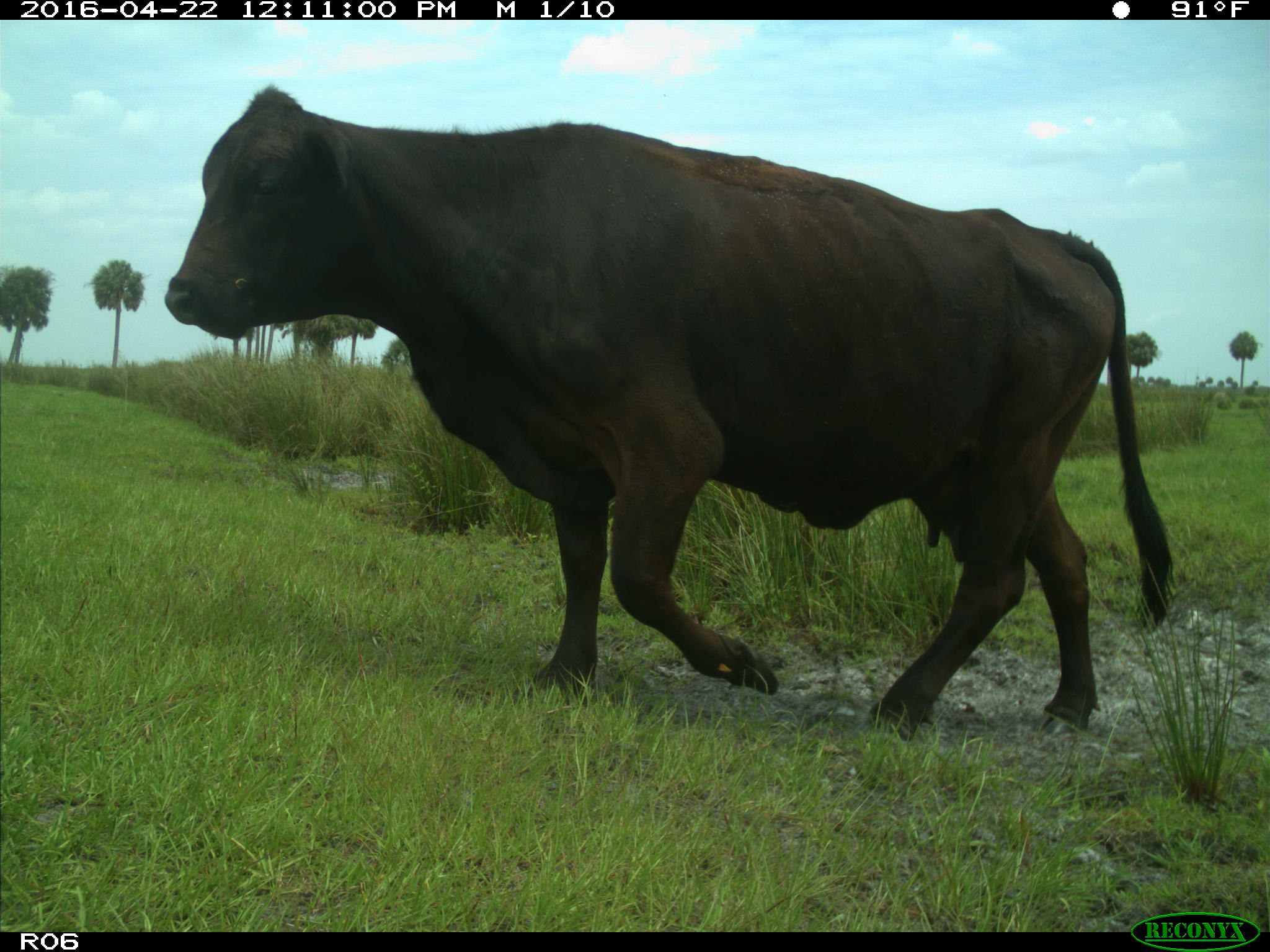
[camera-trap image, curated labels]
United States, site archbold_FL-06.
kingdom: Animalia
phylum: Chordata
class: Mammalia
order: Artiodactyla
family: Bovidae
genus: Bos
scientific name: Bos taurus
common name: domestic cow